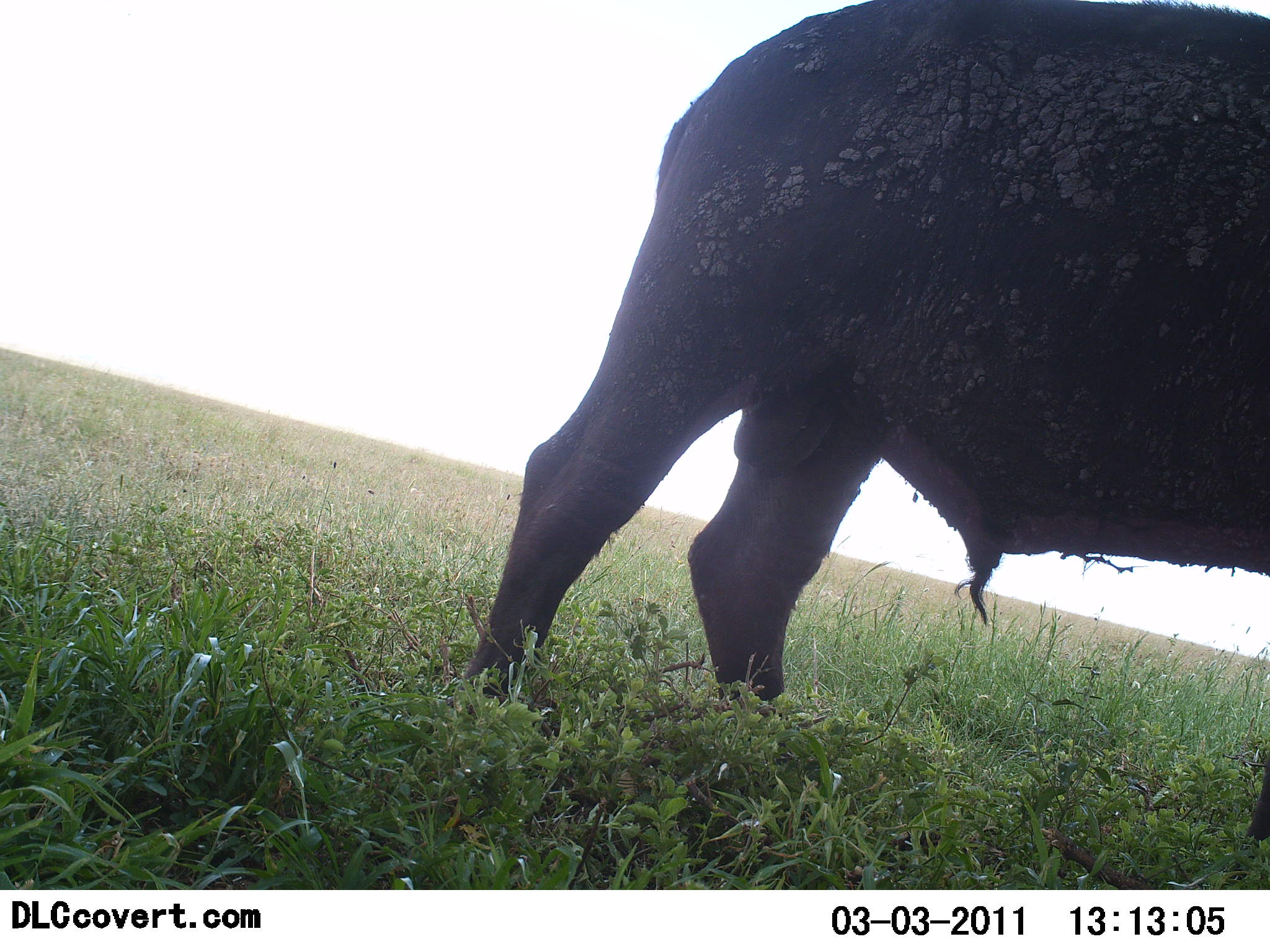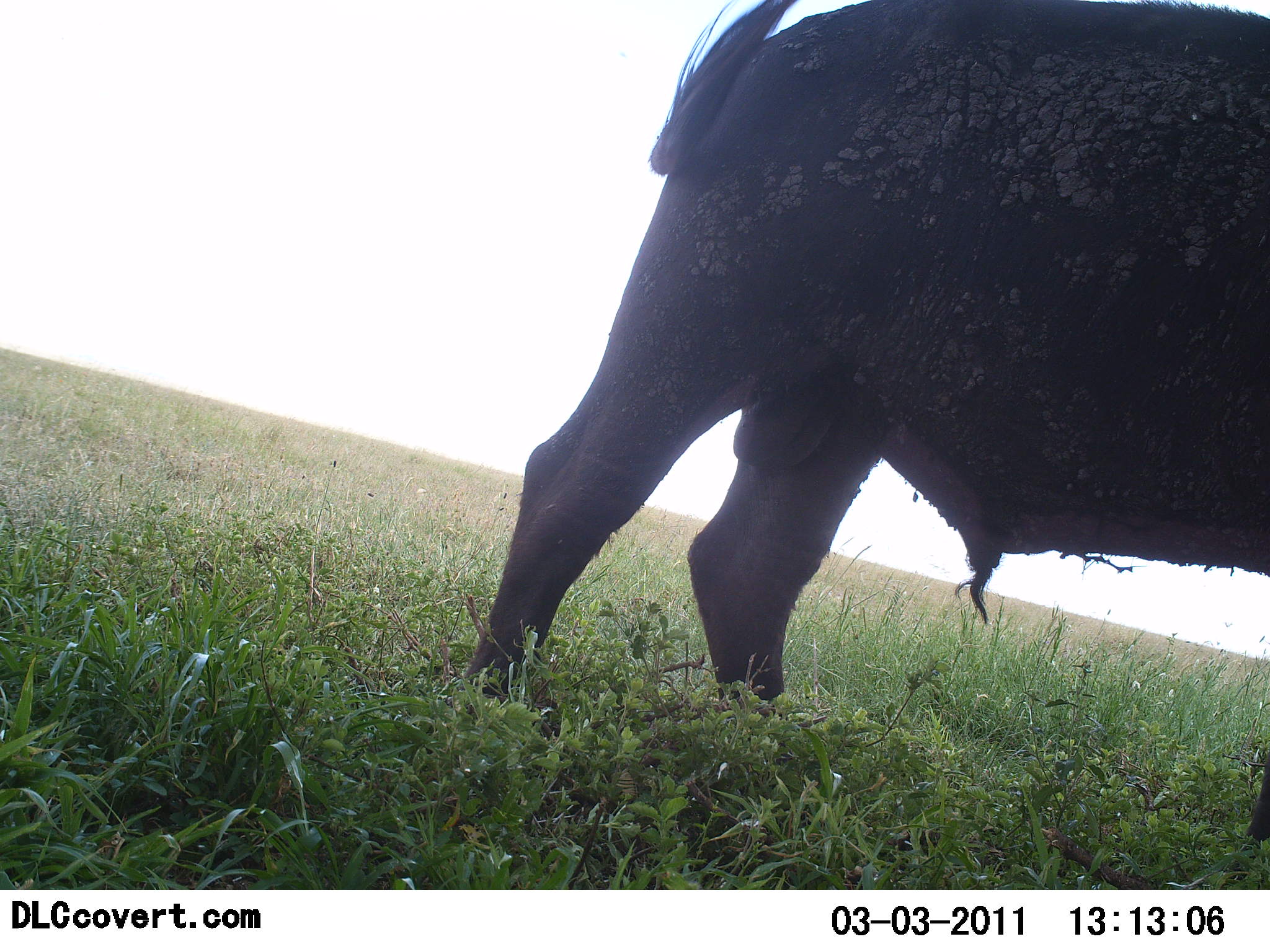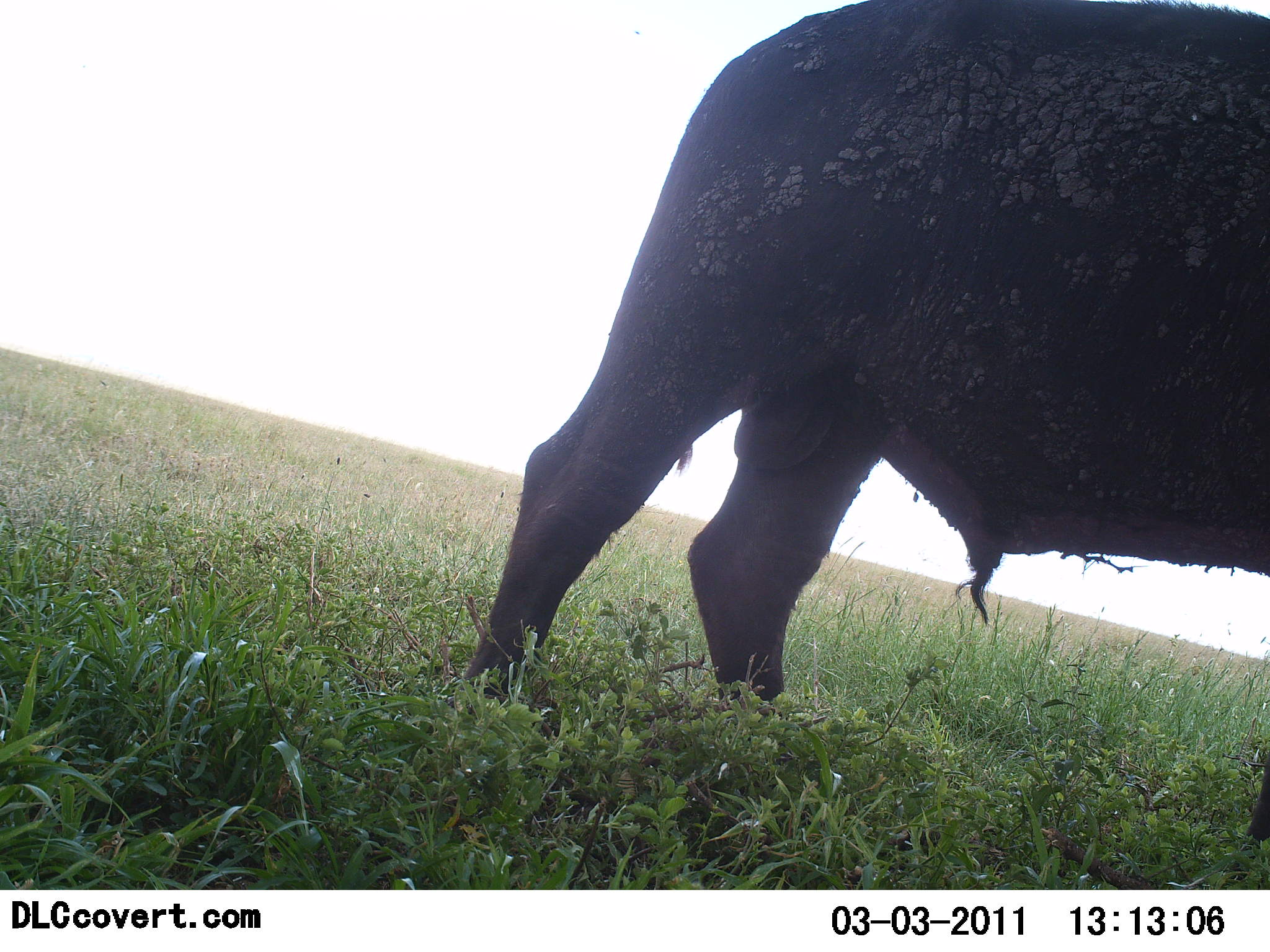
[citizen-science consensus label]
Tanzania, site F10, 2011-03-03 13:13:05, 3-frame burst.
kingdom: Animalia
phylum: Chordata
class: Mammalia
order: Artiodactyla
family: Bovidae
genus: Syncerus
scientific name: Syncerus caffer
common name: cape buffalo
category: buffalo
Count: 1.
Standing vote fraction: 100%.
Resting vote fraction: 0%.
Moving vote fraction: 0%.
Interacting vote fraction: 0%.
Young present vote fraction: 0%.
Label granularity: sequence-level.